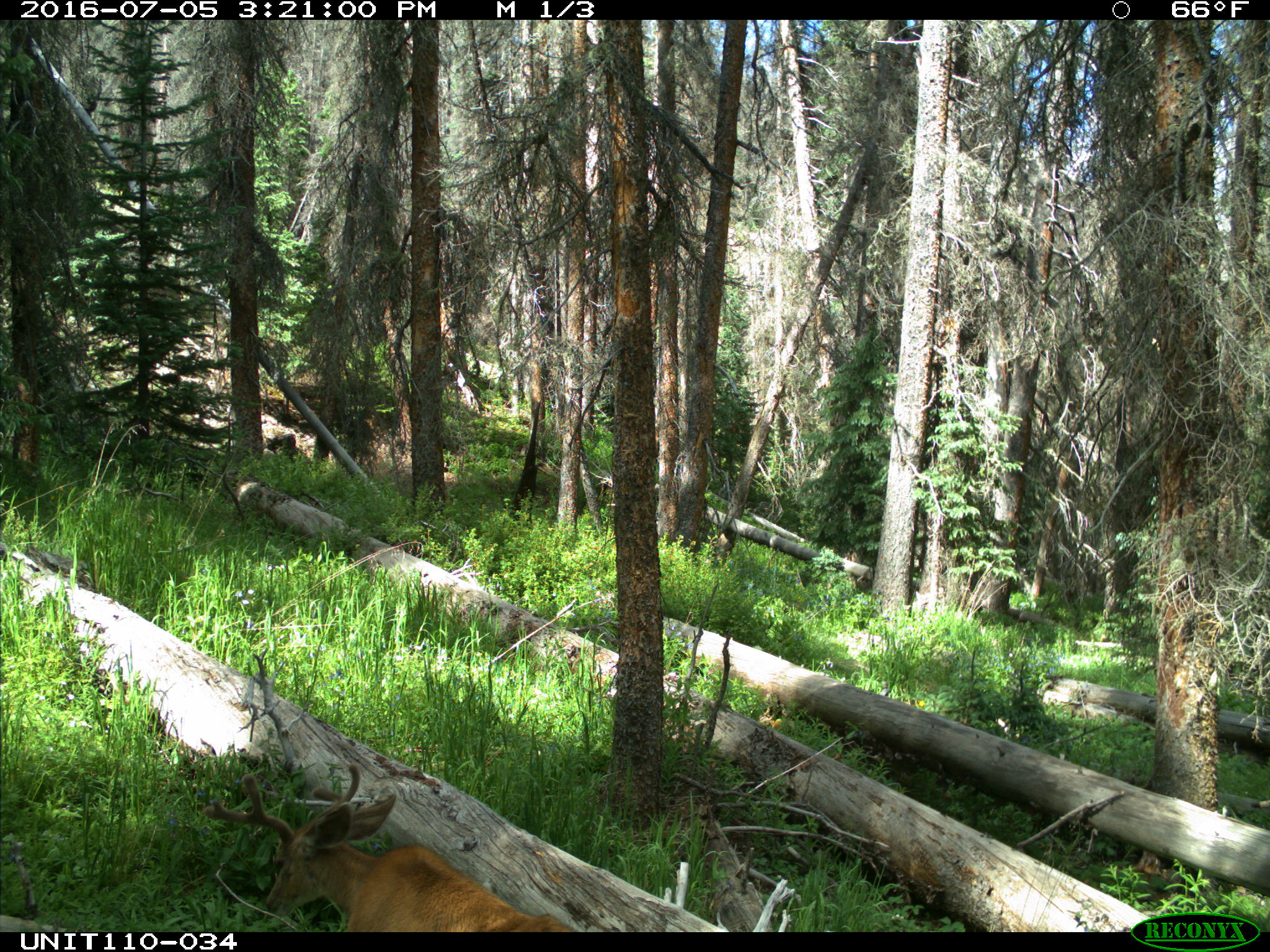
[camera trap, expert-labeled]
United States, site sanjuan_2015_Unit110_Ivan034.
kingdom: Animalia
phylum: Chordata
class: Mammalia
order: Artiodactyla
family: Cervidae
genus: Odocoileus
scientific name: Odocoileus hemionus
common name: mule deer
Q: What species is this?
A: Odocoileus hemionus (mule deer).